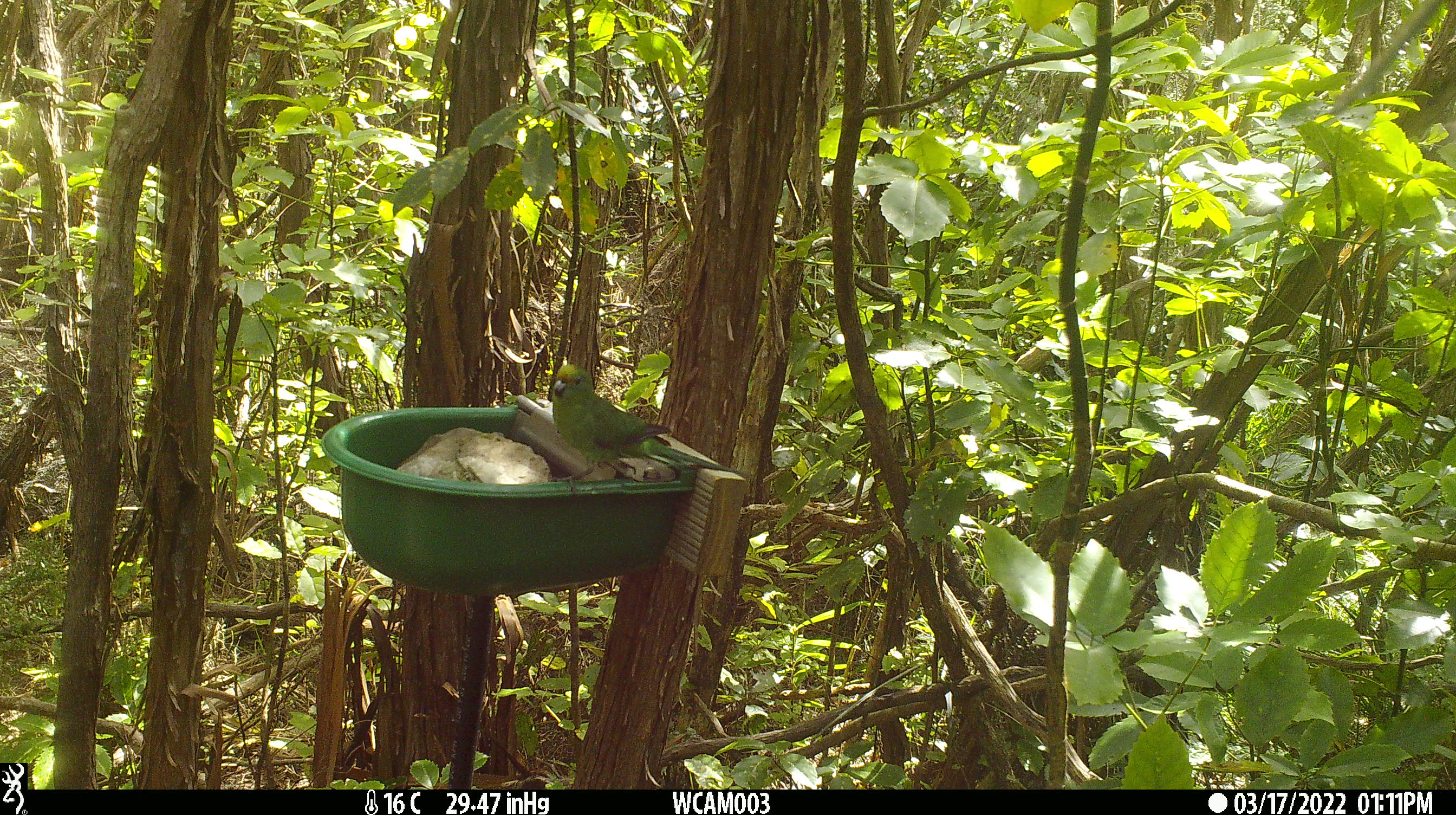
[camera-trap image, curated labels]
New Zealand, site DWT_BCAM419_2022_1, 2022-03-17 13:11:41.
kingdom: Animalia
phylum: Chordata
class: Aves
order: Psittaciformes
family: Psittaculidae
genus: Cyanoramphus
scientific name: Cyanoramphus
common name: parakeet